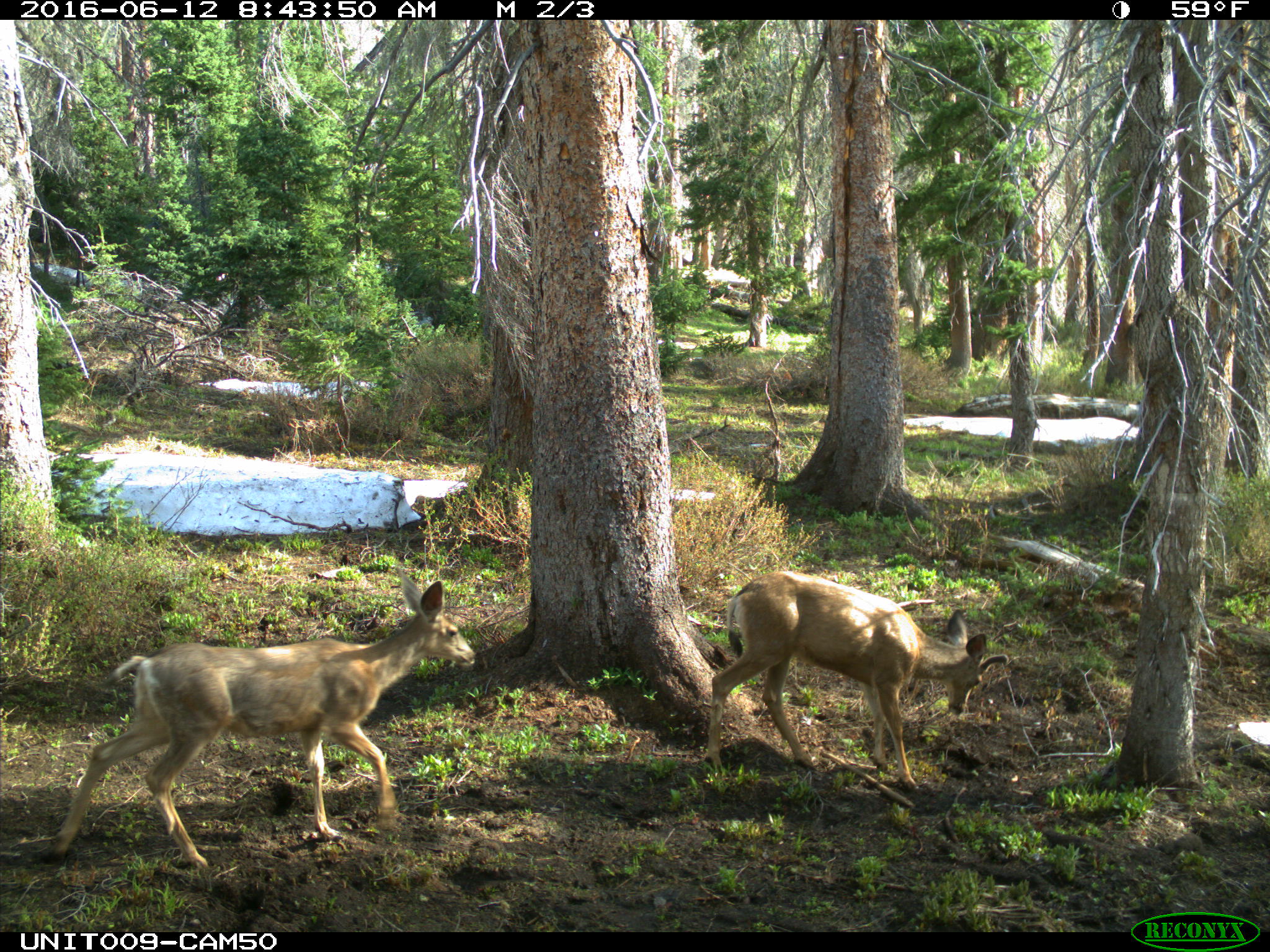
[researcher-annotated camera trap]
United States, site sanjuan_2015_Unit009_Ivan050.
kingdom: Animalia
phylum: Chordata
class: Mammalia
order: Artiodactyla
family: Cervidae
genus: Odocoileus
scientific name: Odocoileus hemionus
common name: mule deer